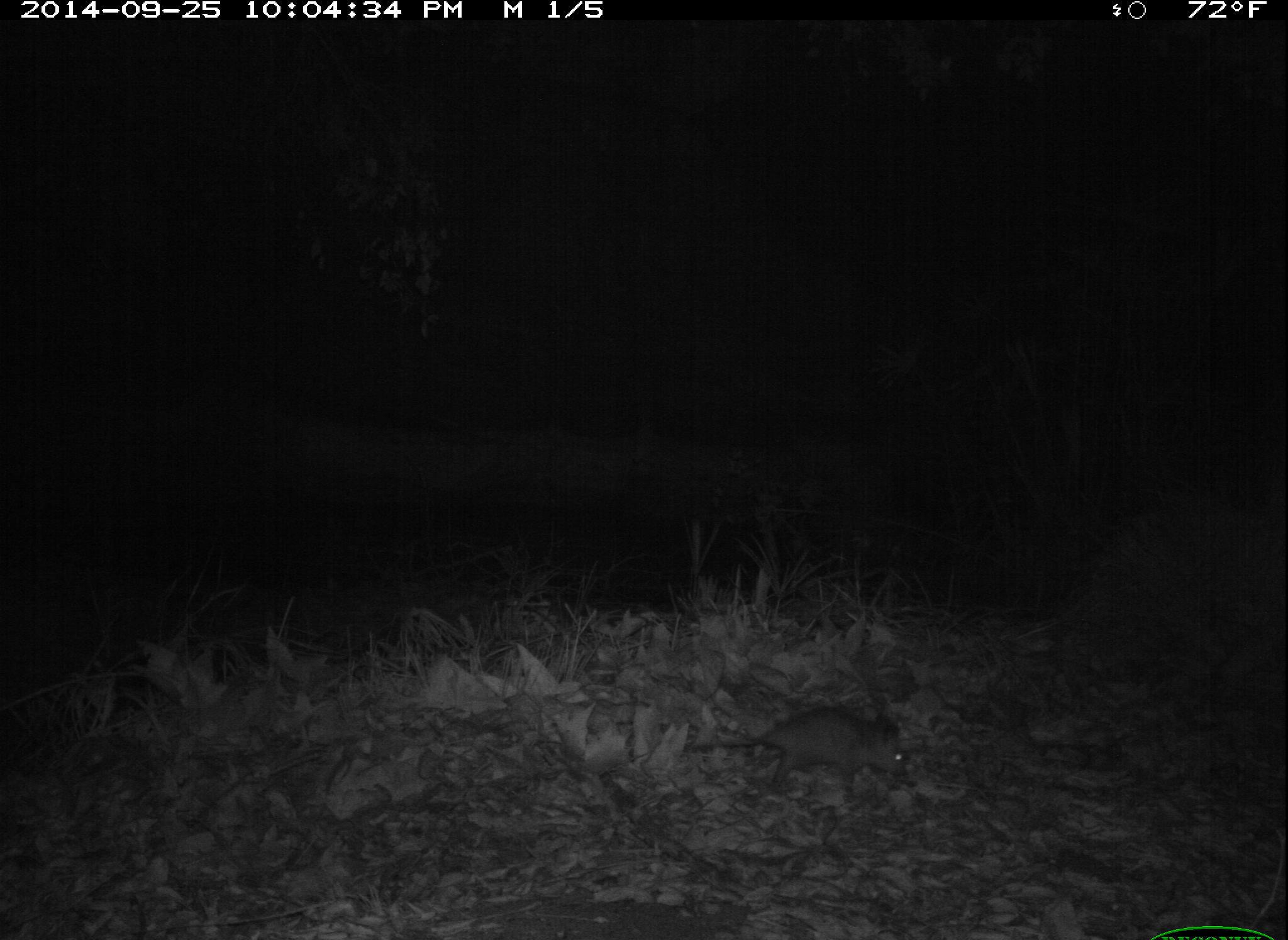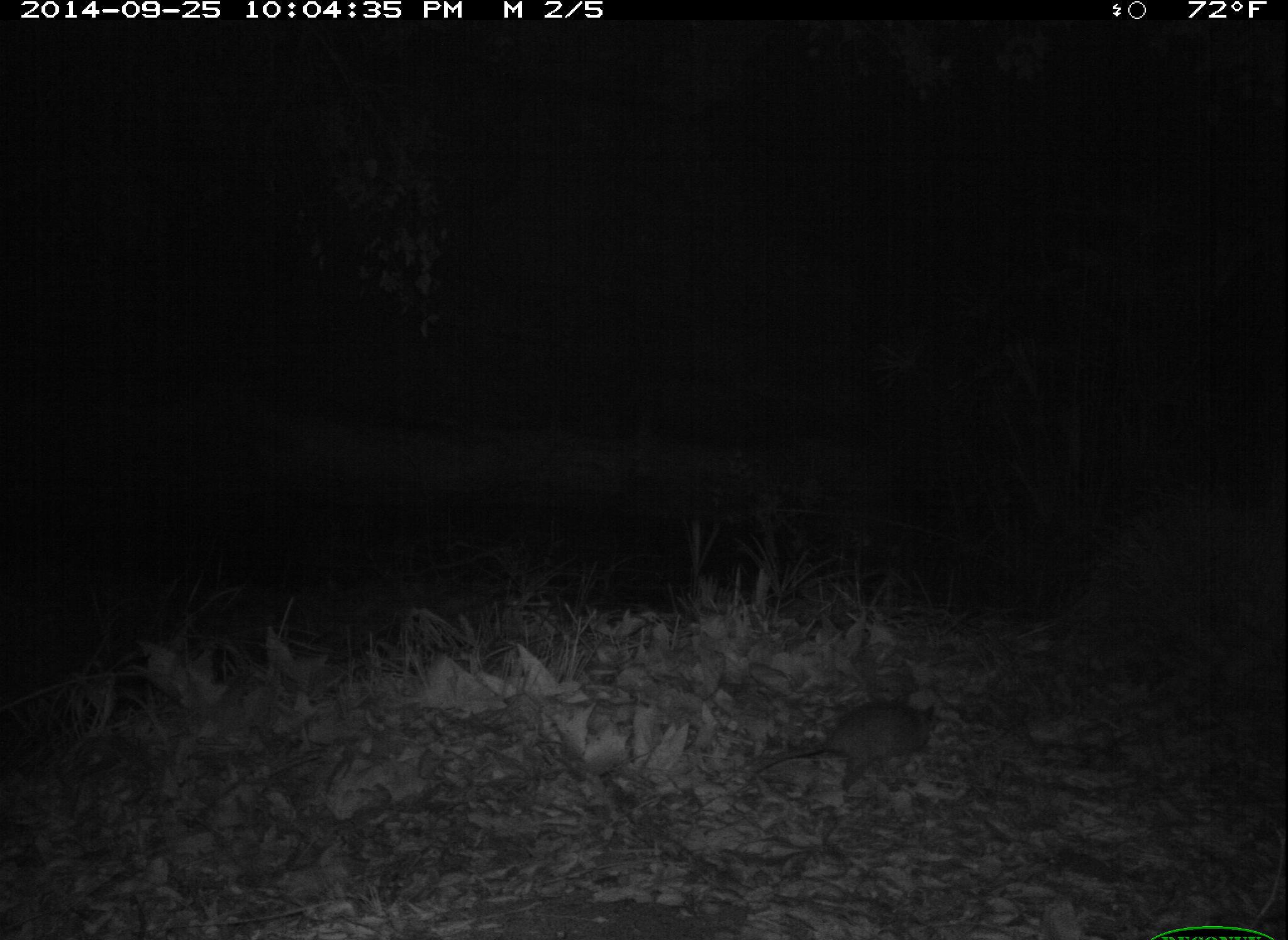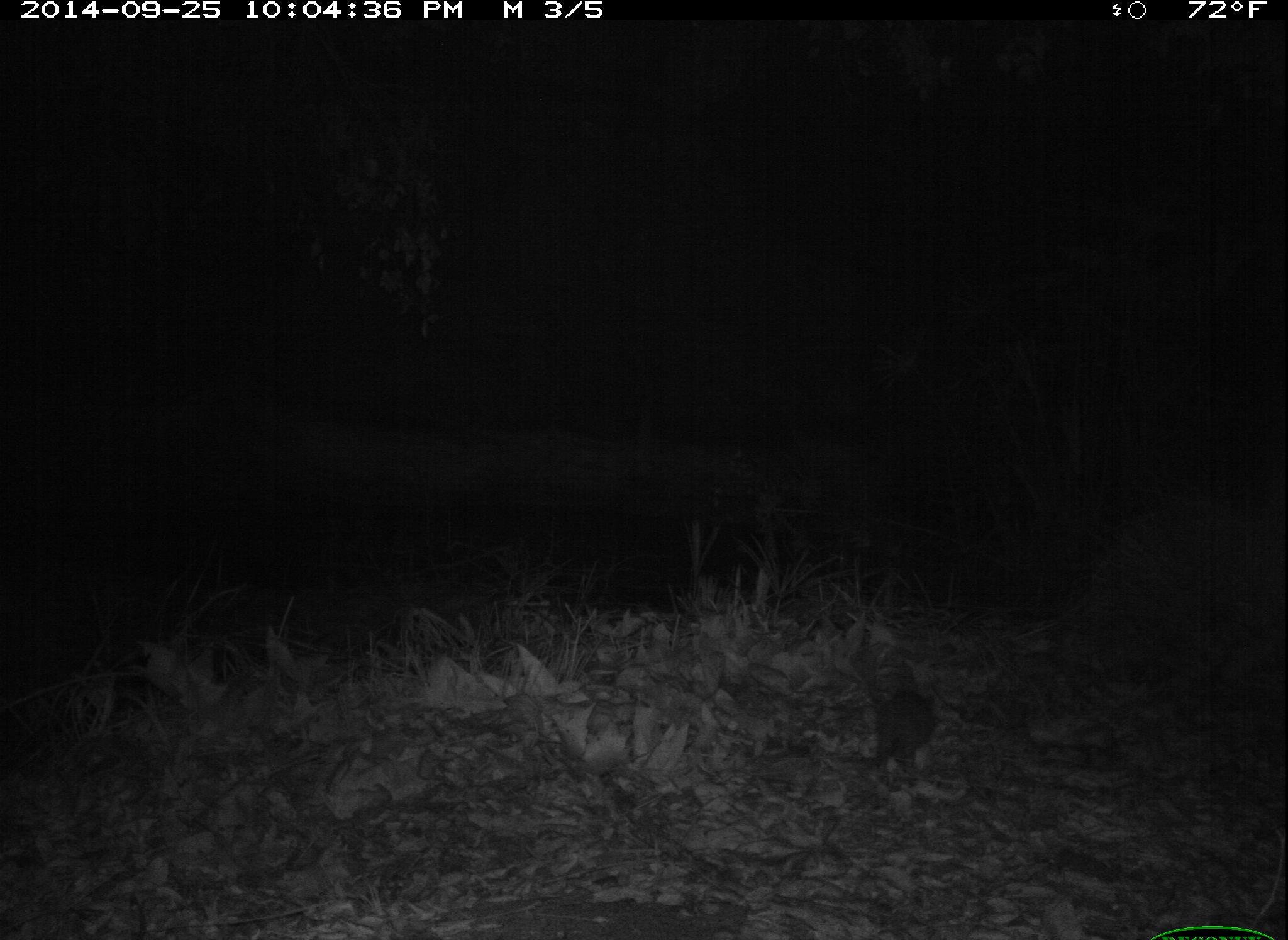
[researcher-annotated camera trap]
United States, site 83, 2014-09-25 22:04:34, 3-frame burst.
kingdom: Animalia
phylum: Chordata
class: Mammalia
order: Rodentia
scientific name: Rodentia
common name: rodent